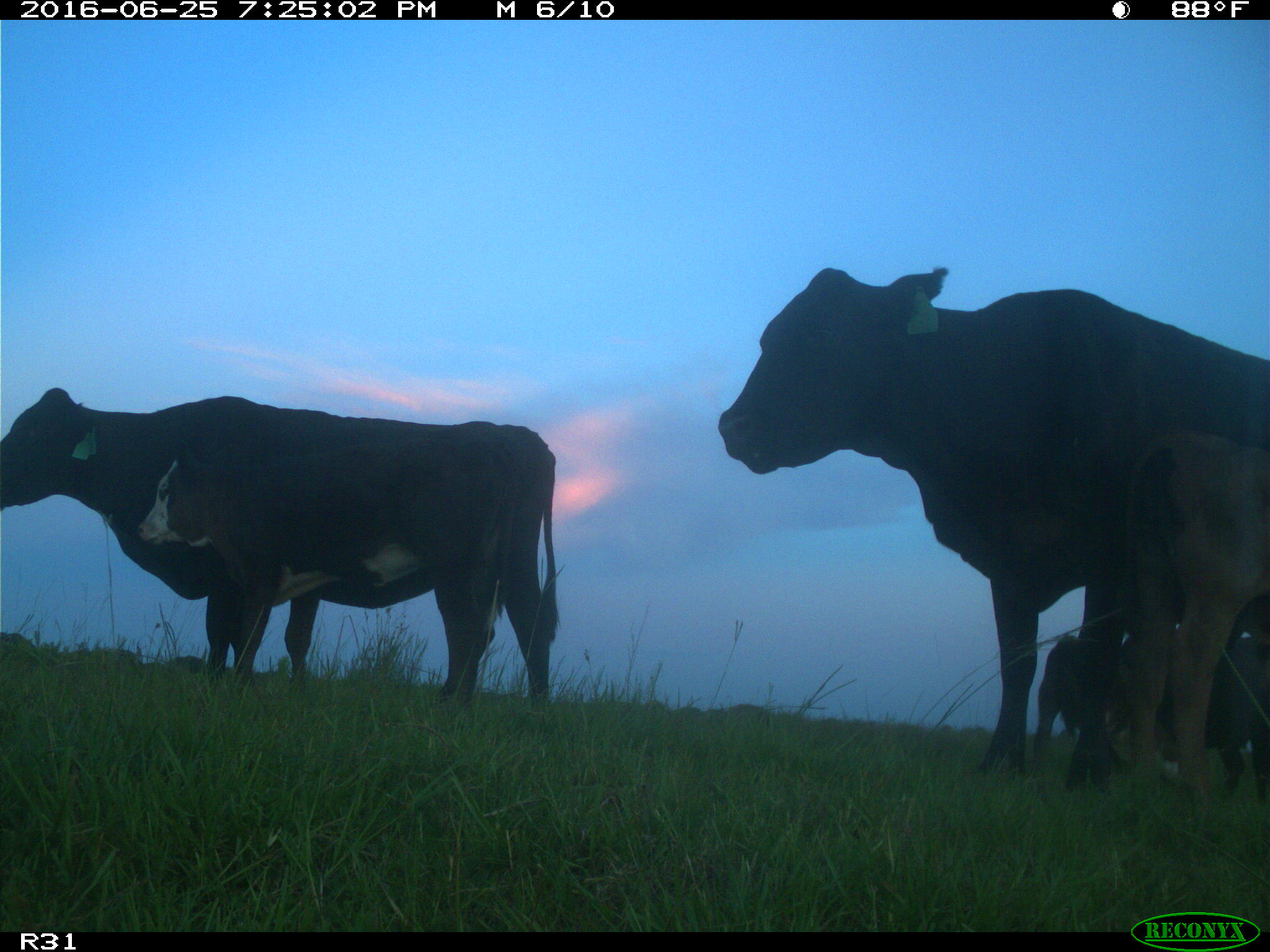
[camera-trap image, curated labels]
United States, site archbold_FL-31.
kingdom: Animalia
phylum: Chordata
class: Mammalia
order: Artiodactyla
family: Bovidae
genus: Bos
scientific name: Bos taurus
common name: domestic cow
Bos taurus (domestic cow).